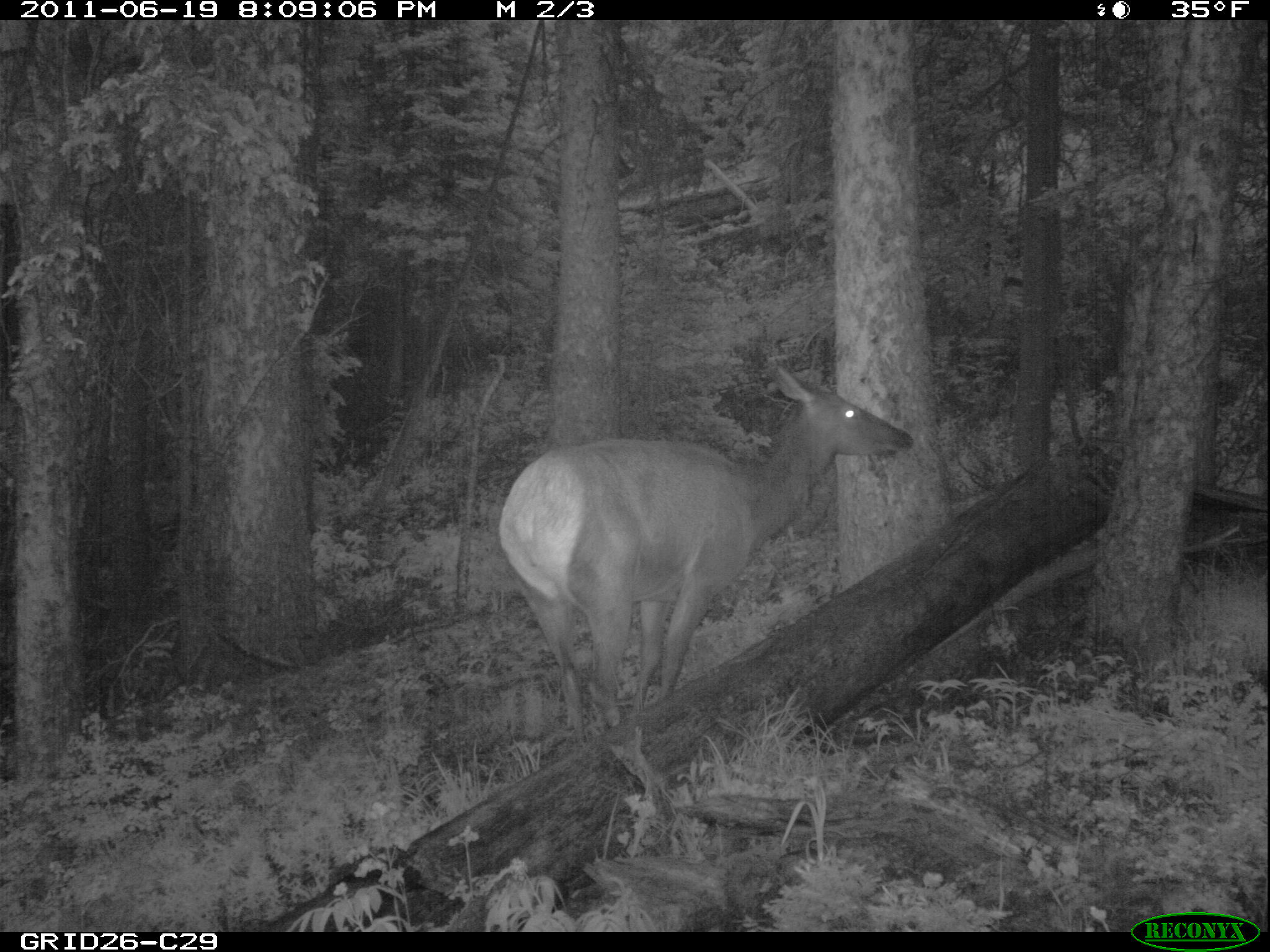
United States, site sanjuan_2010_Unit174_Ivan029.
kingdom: Animalia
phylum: Chordata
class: Mammalia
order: Artiodactyla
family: Cervidae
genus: Cervus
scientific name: Cervus elaphus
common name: red deer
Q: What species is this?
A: Cervus elaphus (red deer).